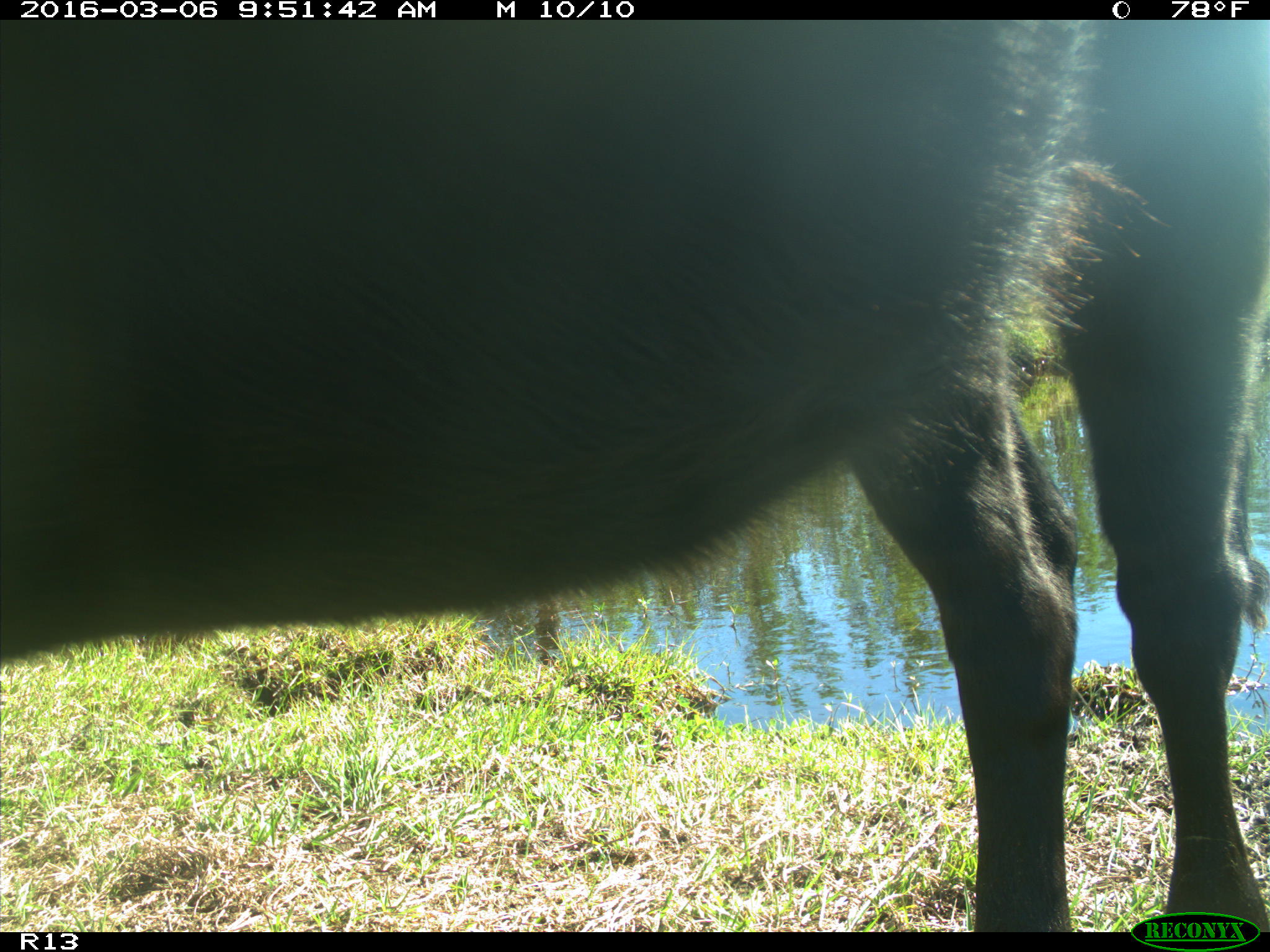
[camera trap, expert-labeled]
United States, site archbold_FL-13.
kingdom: Animalia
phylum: Chordata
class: Mammalia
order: Artiodactyla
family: Bovidae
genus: Bos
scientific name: Bos taurus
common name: domestic cow